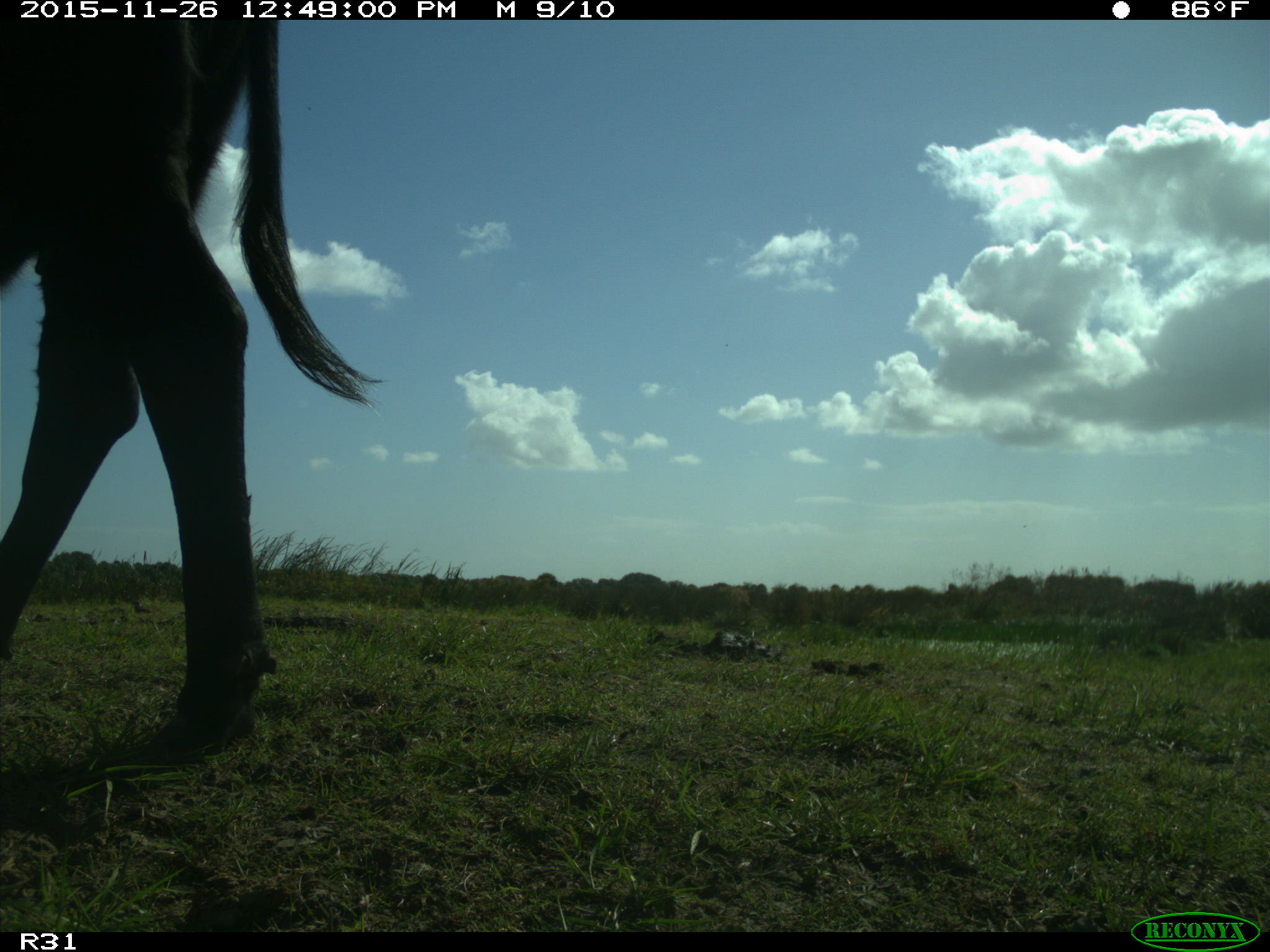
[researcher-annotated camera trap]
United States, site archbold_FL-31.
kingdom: Animalia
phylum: Chordata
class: Mammalia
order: Artiodactyla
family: Bovidae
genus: Bos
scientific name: Bos taurus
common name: domestic cow